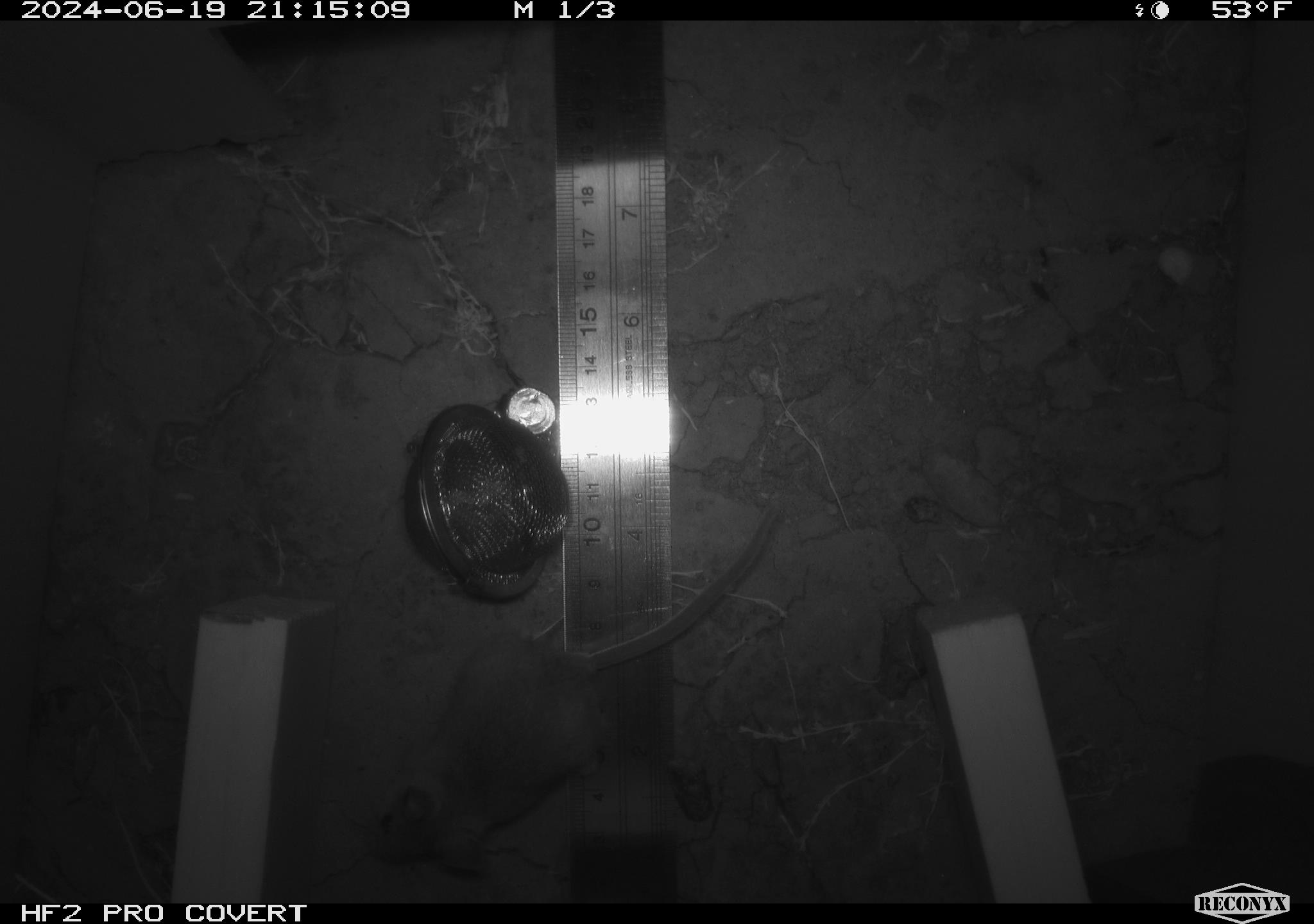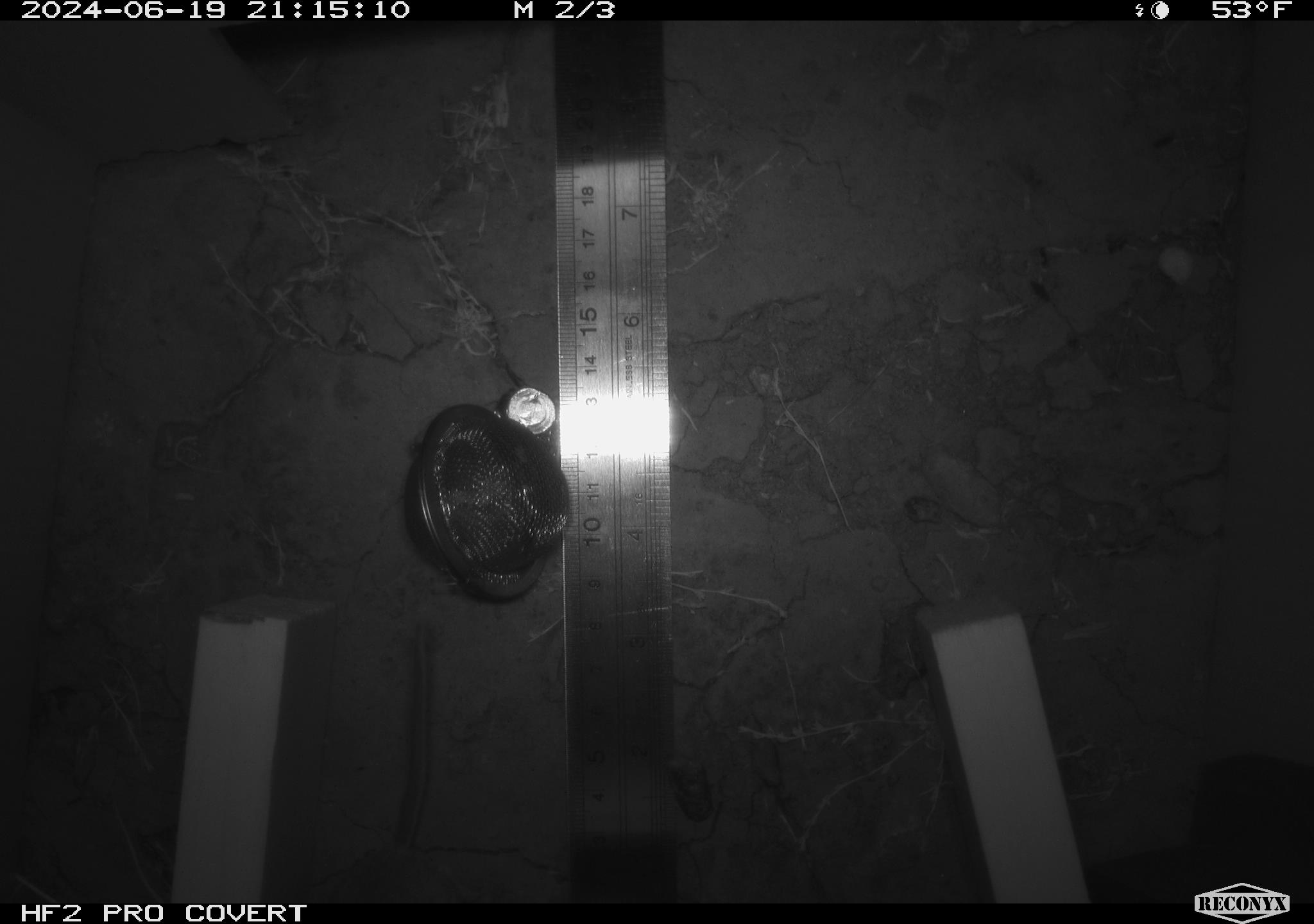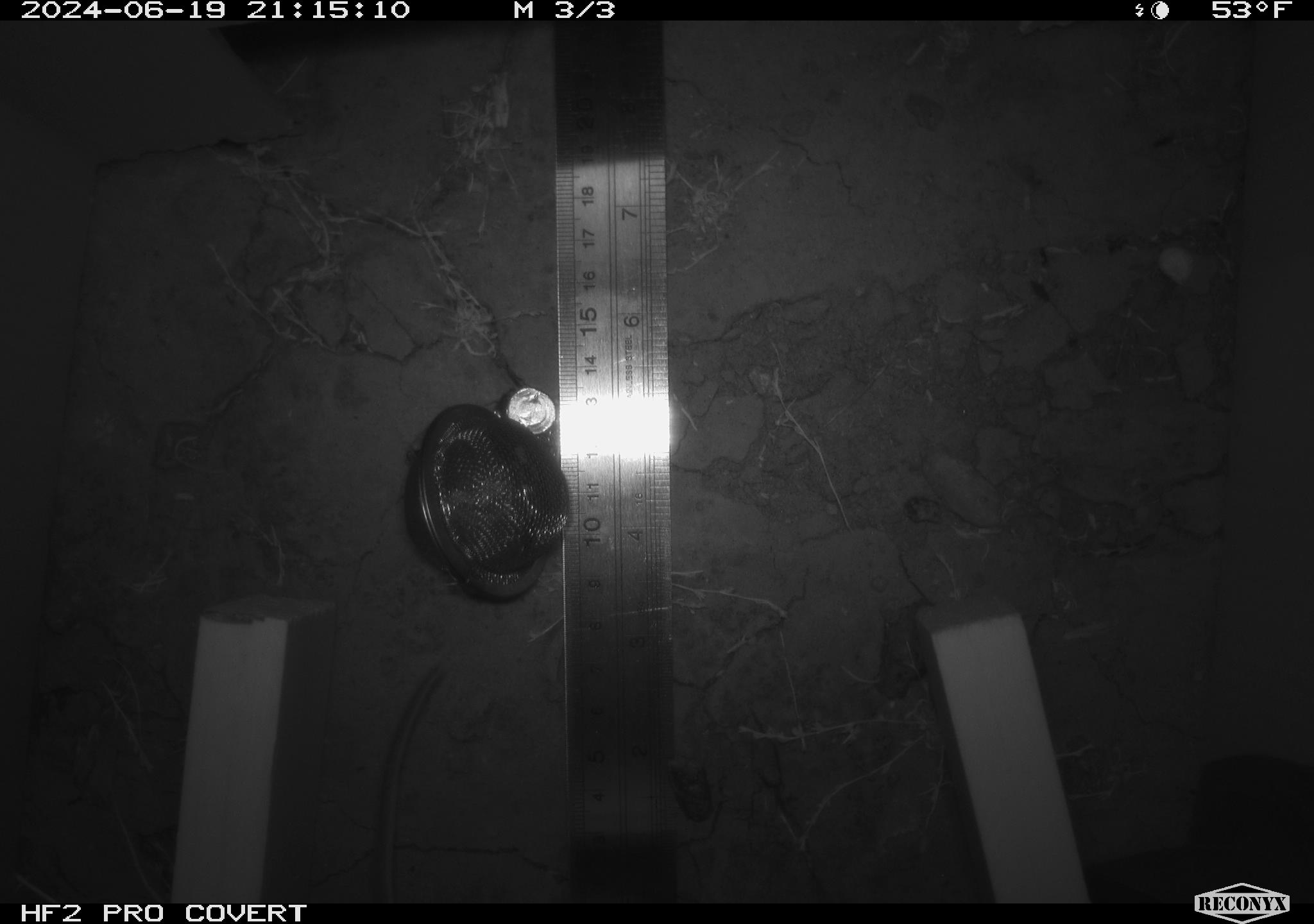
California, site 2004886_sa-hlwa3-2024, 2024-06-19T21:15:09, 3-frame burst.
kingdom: Animalia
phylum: Chordata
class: Mammalia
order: Rodentia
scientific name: Rodentia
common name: mouse species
Mouse species (Rodentia).